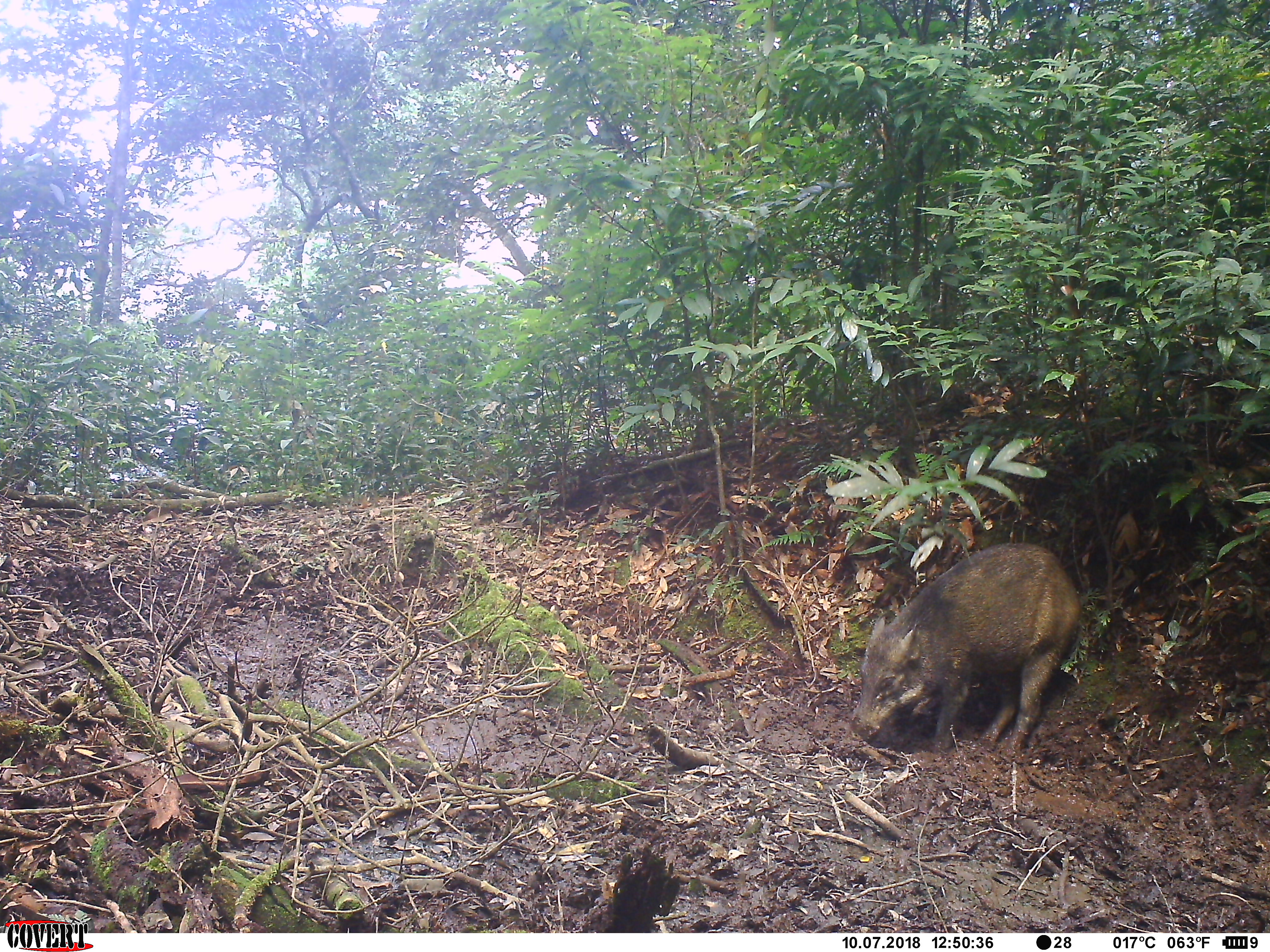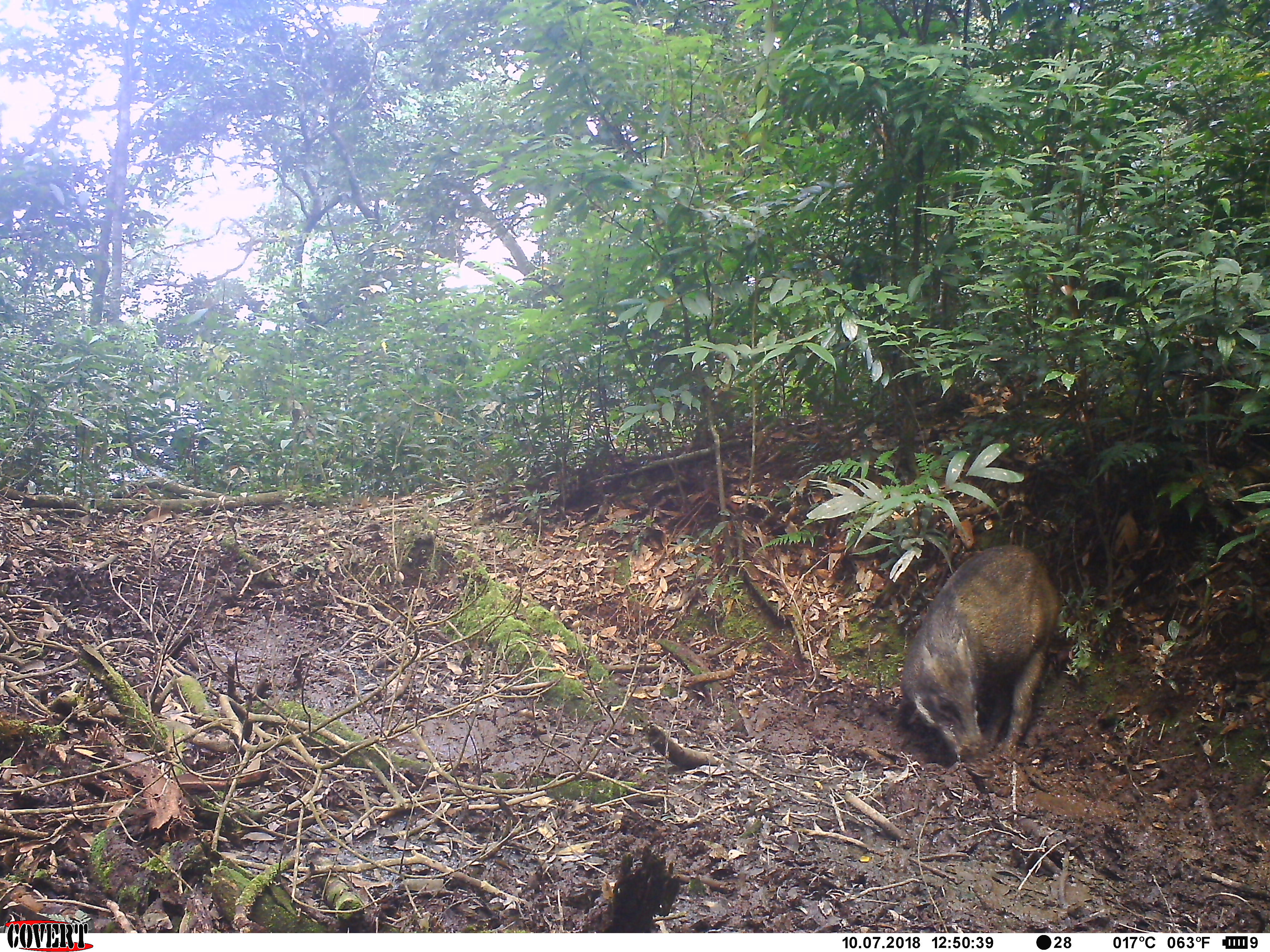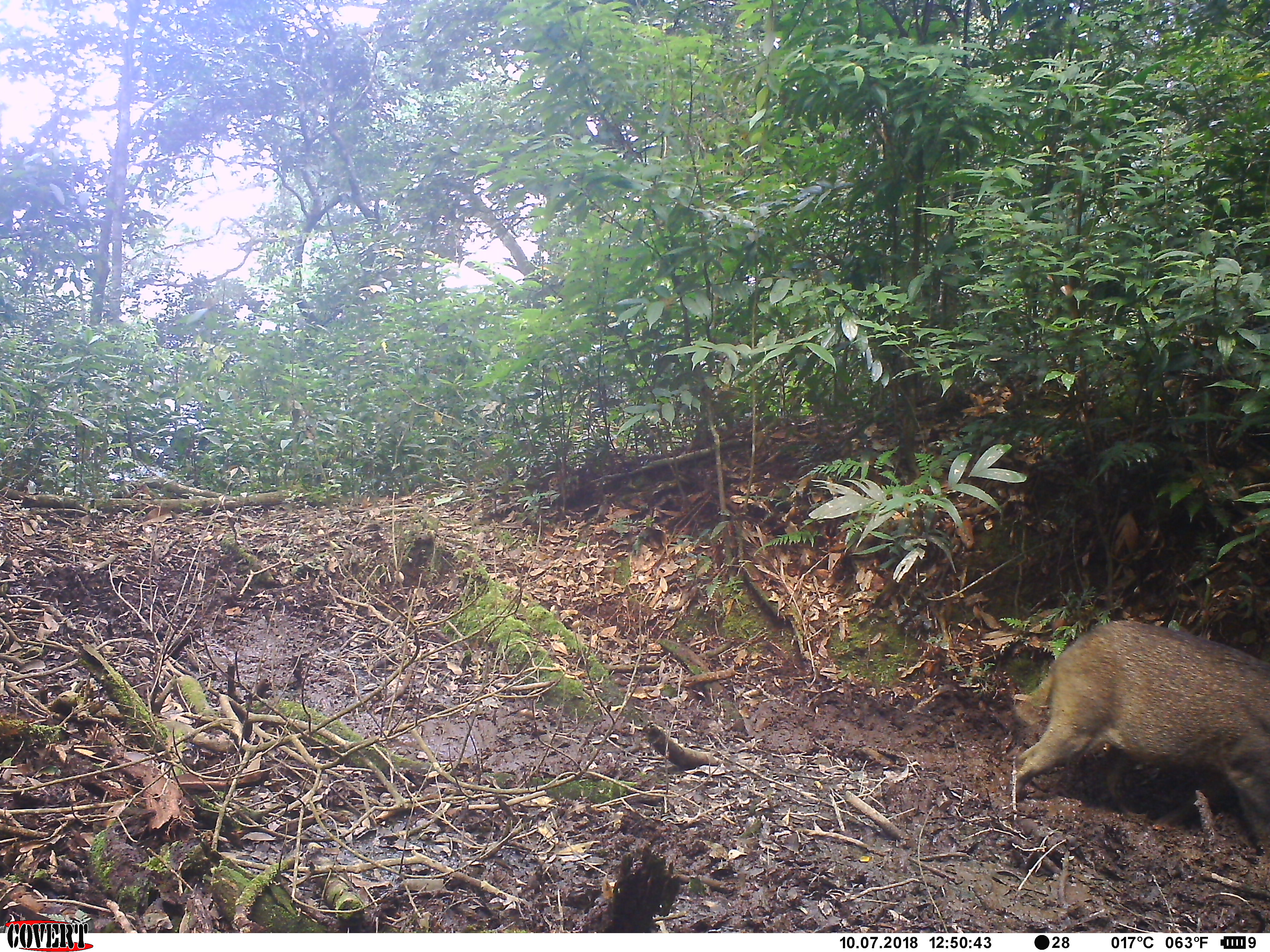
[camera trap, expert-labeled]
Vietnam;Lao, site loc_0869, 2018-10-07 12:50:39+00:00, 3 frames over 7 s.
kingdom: Animalia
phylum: Chordata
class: Mammalia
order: Artiodactyla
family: Suidae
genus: Sus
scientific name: Sus scrofa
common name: eurasian wild pig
Eurasian wild pig (Sus scrofa). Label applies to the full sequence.